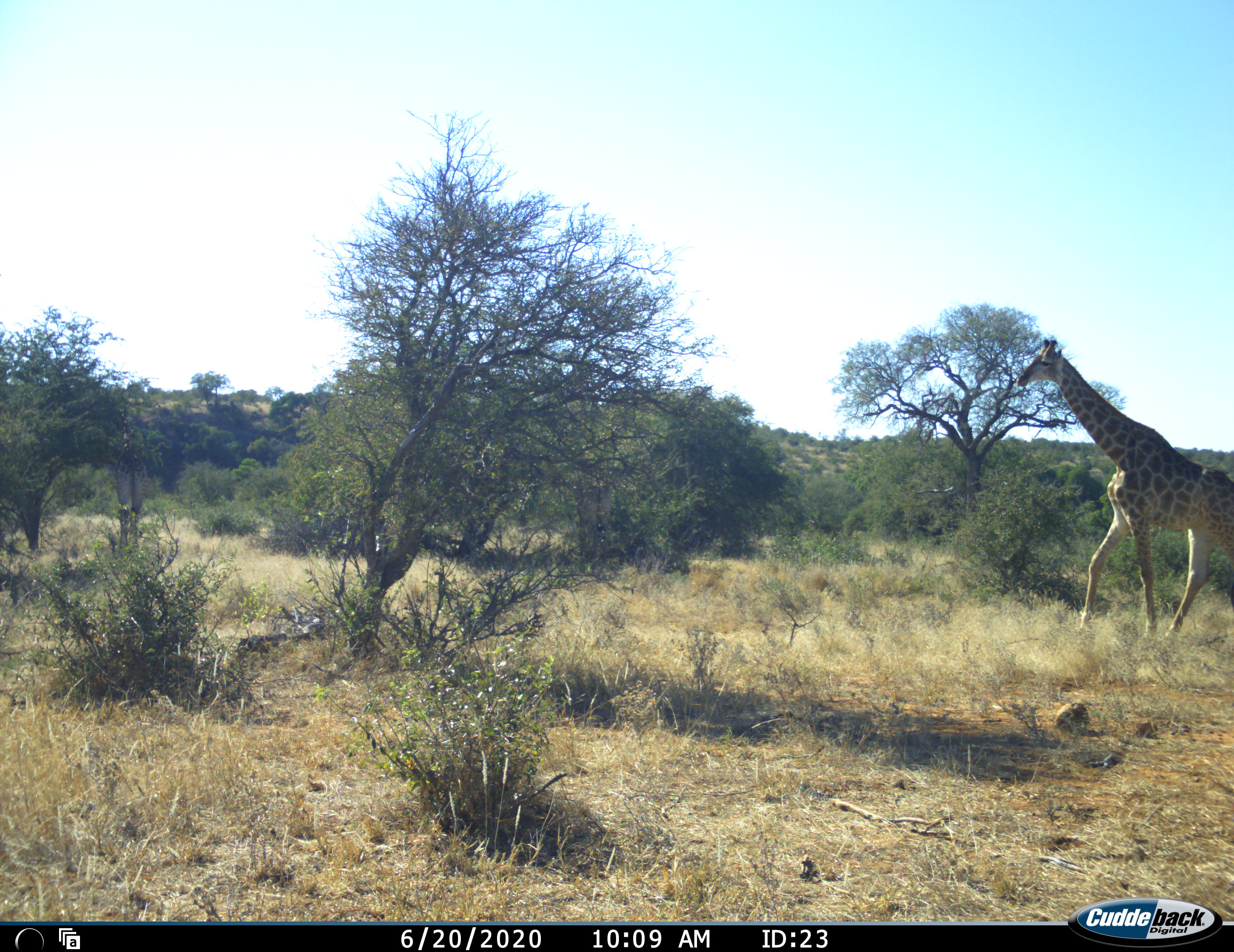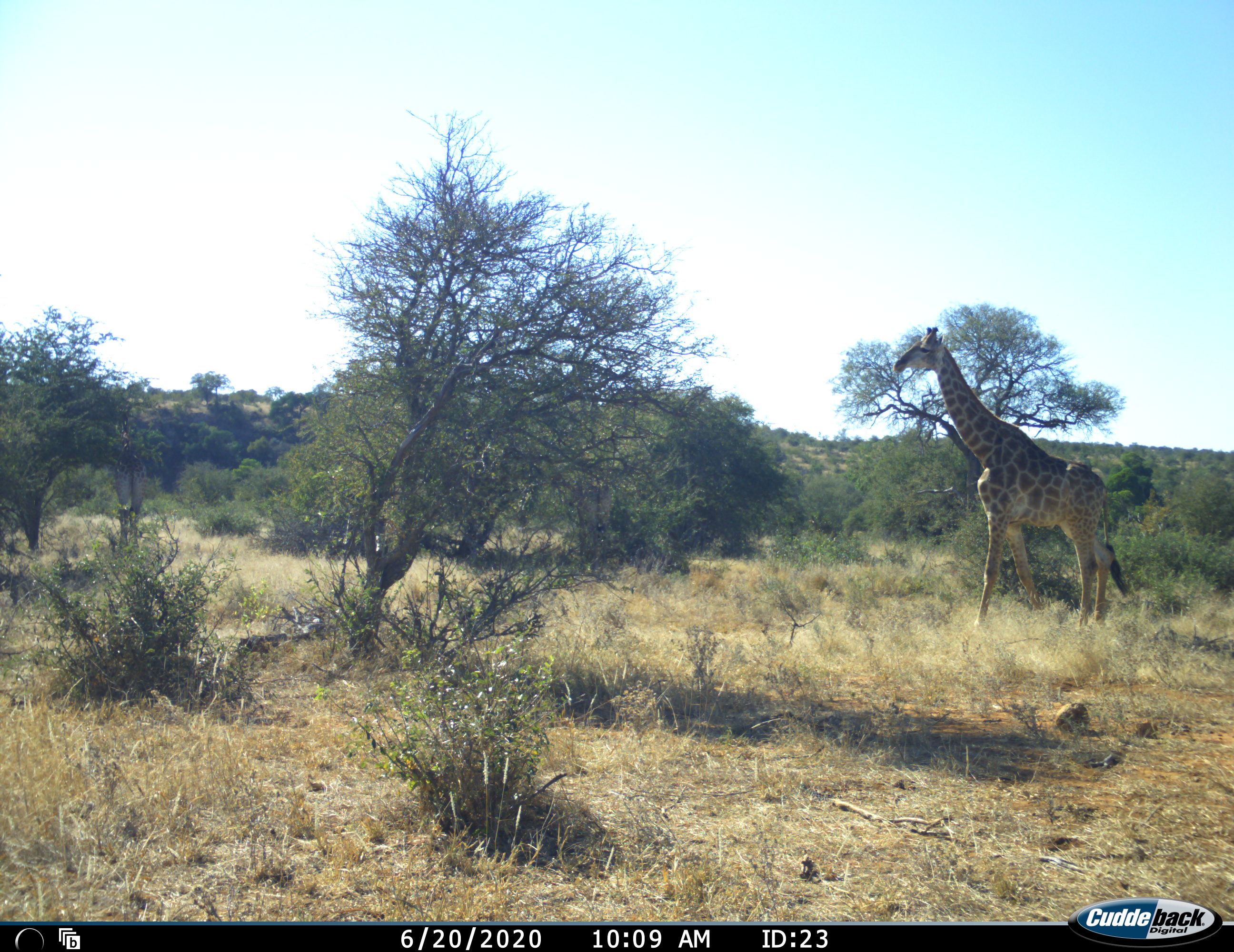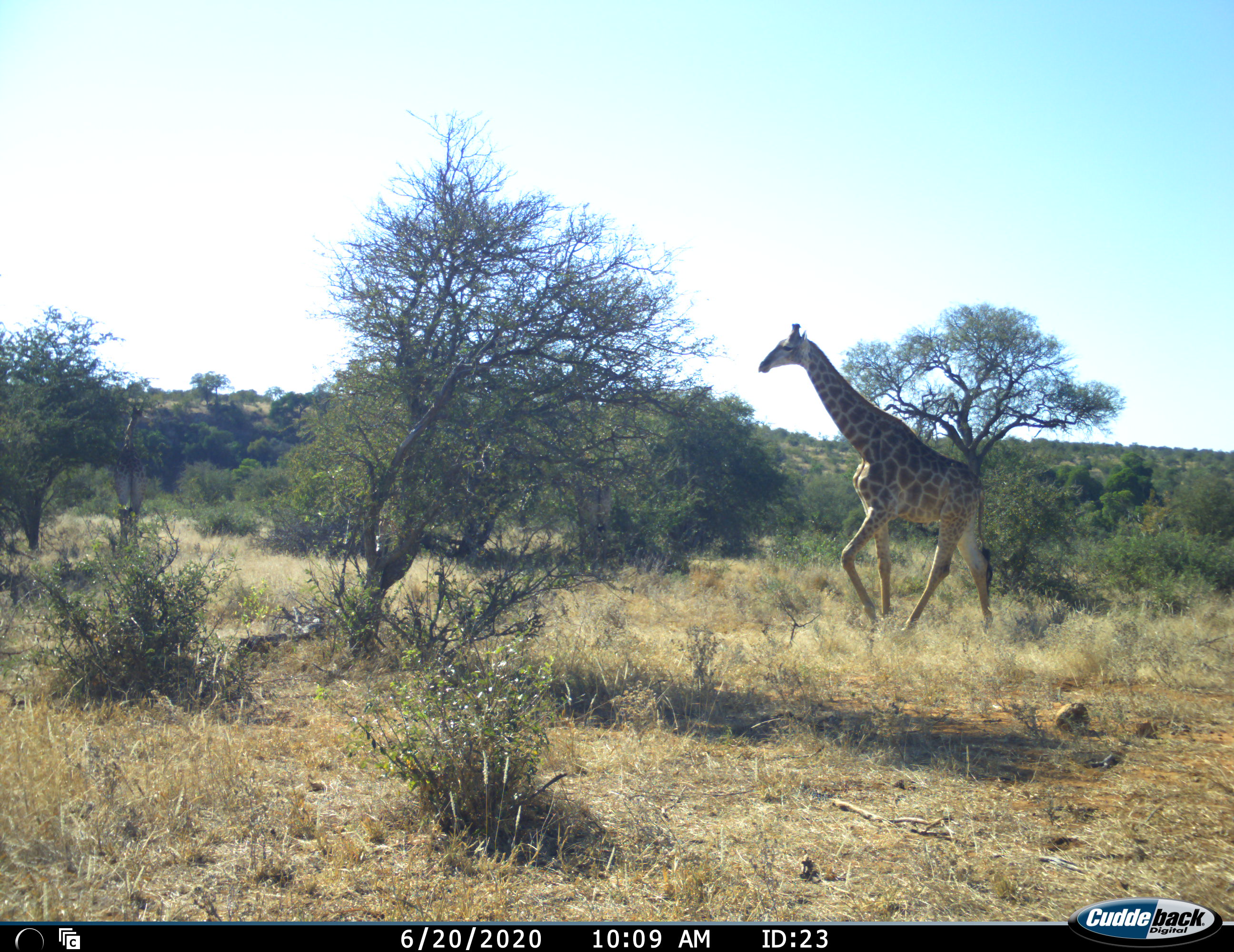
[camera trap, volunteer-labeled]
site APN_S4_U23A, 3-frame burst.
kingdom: Animalia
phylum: Chordata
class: Mammalia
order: Artiodactyla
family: Giraffidae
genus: Giraffa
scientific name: Giraffa camelopardalis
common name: giraffe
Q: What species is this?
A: Giraffe (Giraffa camelopardalis).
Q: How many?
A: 1.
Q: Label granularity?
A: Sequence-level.